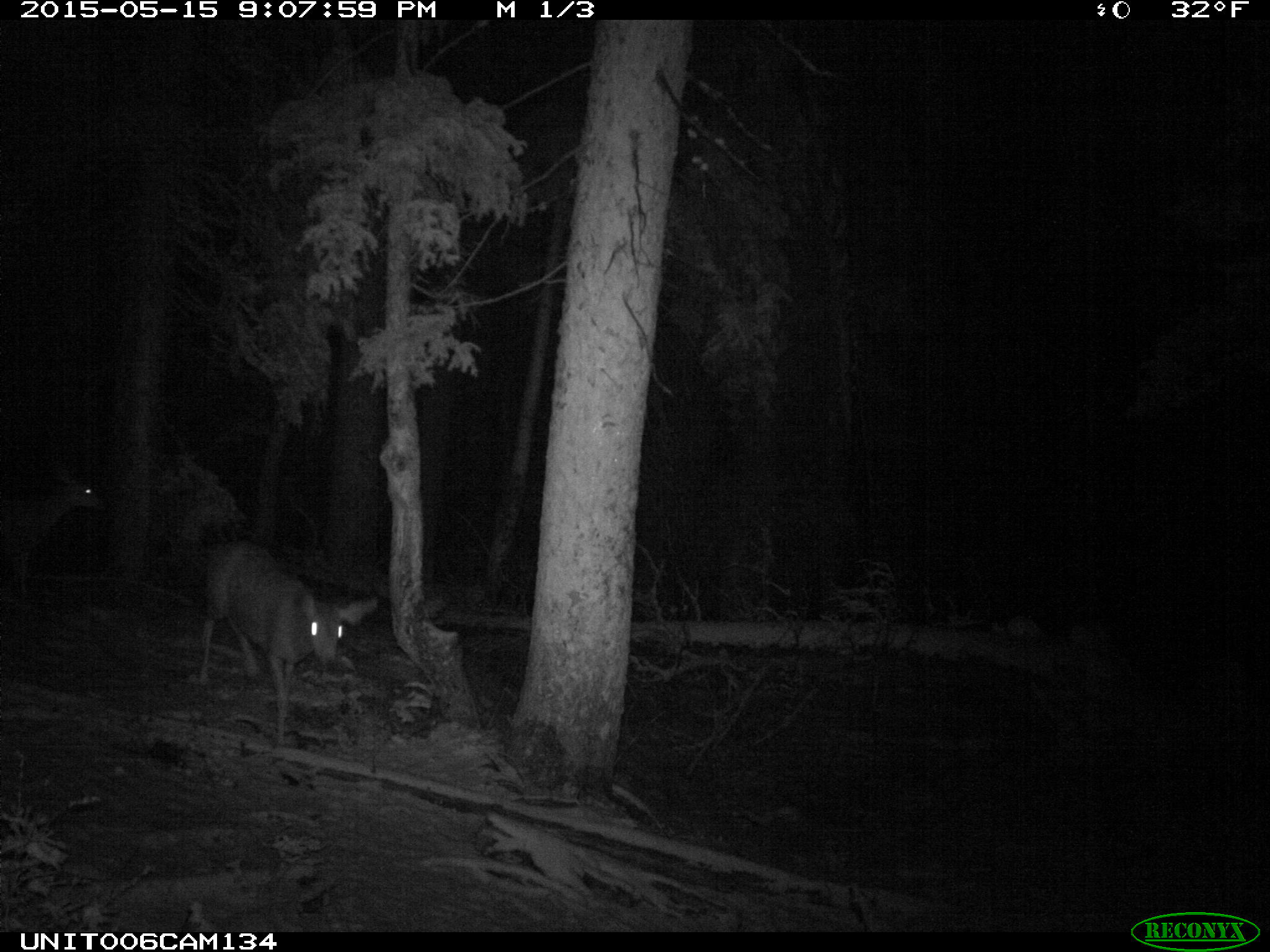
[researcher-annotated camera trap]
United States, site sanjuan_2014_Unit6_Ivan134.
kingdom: Animalia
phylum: Chordata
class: Mammalia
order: Artiodactyla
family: Cervidae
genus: Odocoileus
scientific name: Odocoileus hemionus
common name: mule deer